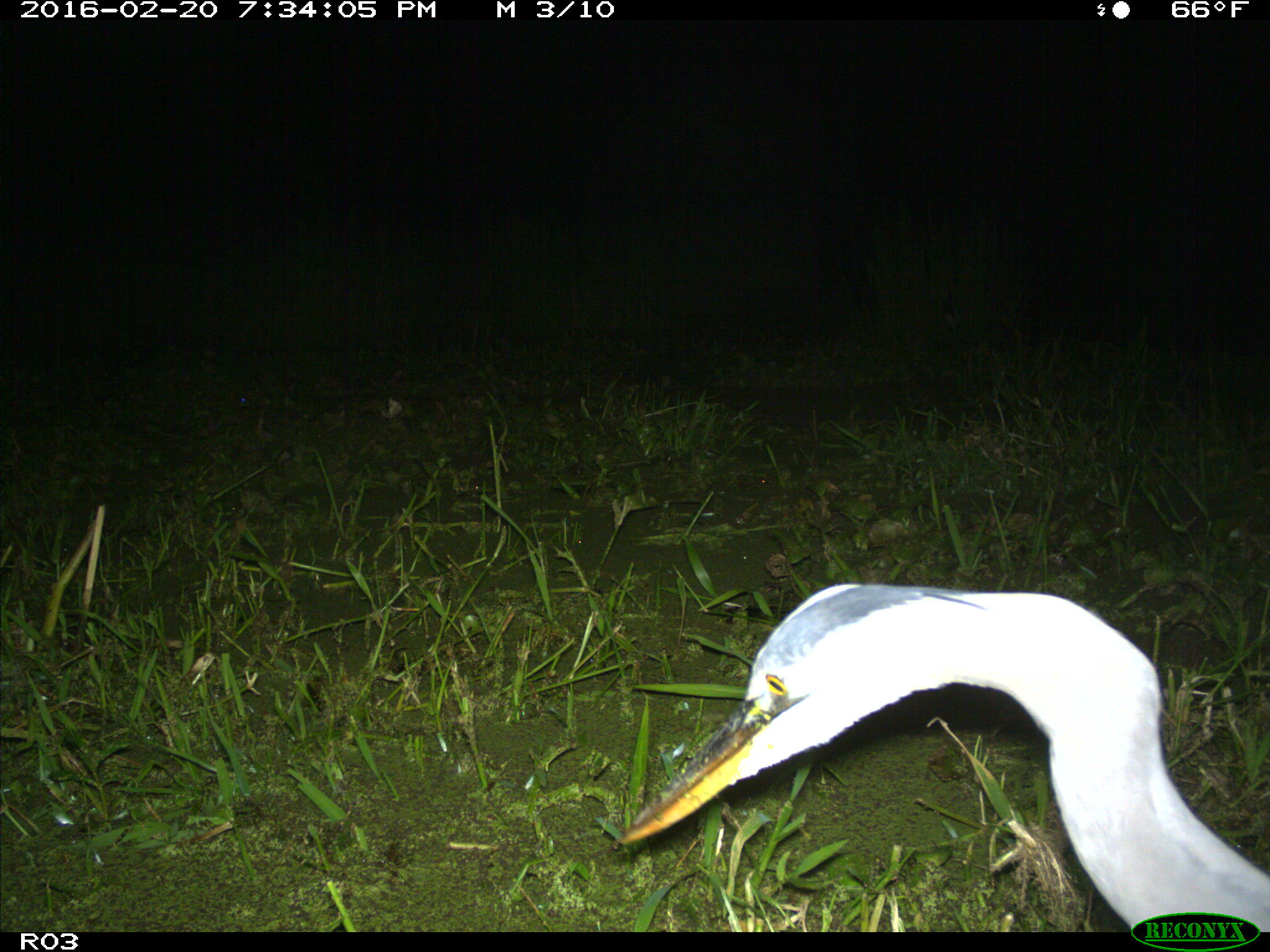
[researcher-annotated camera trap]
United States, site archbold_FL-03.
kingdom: Animalia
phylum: Chordata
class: Aves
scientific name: Aves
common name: birds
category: unidentified bird